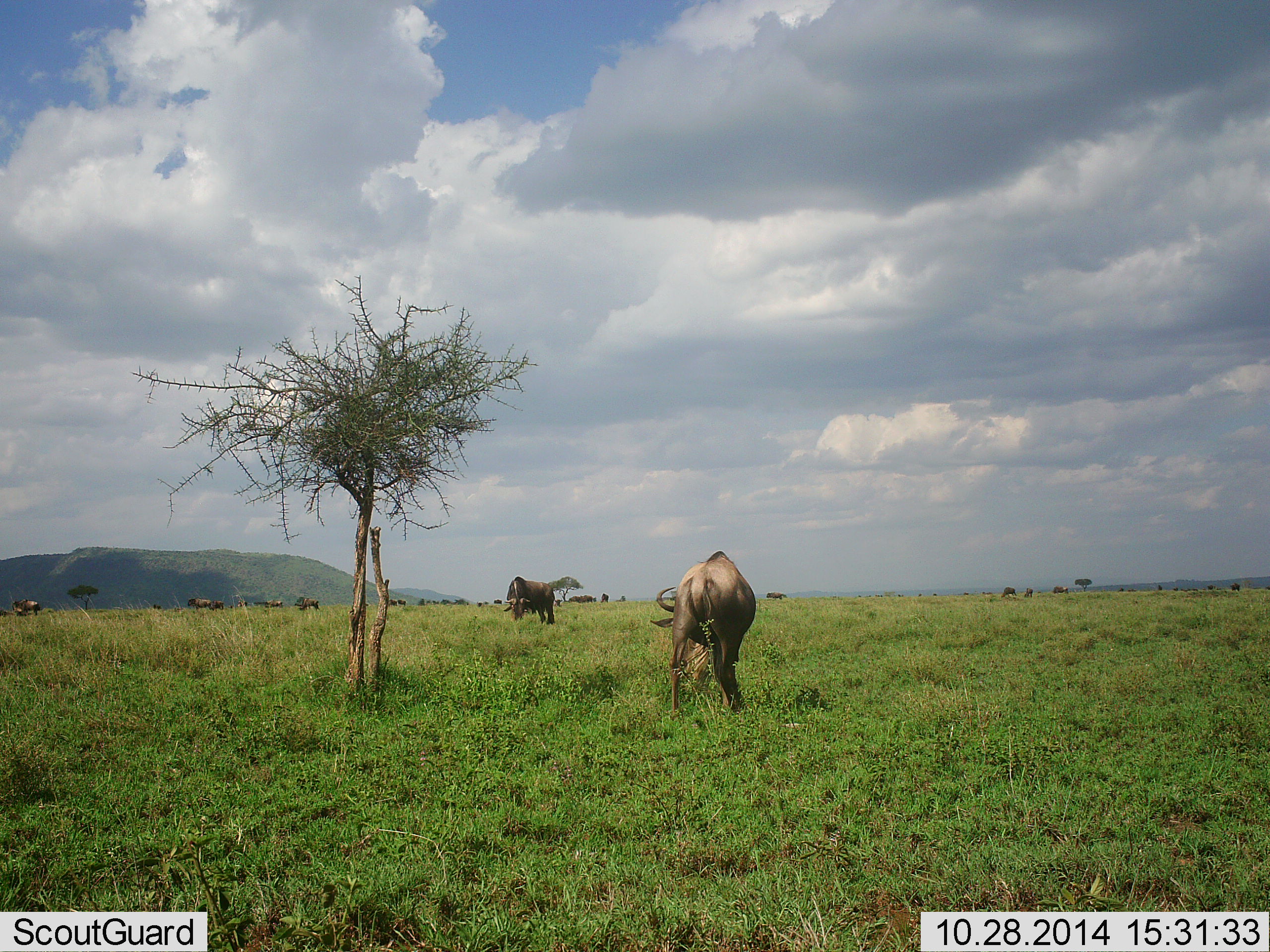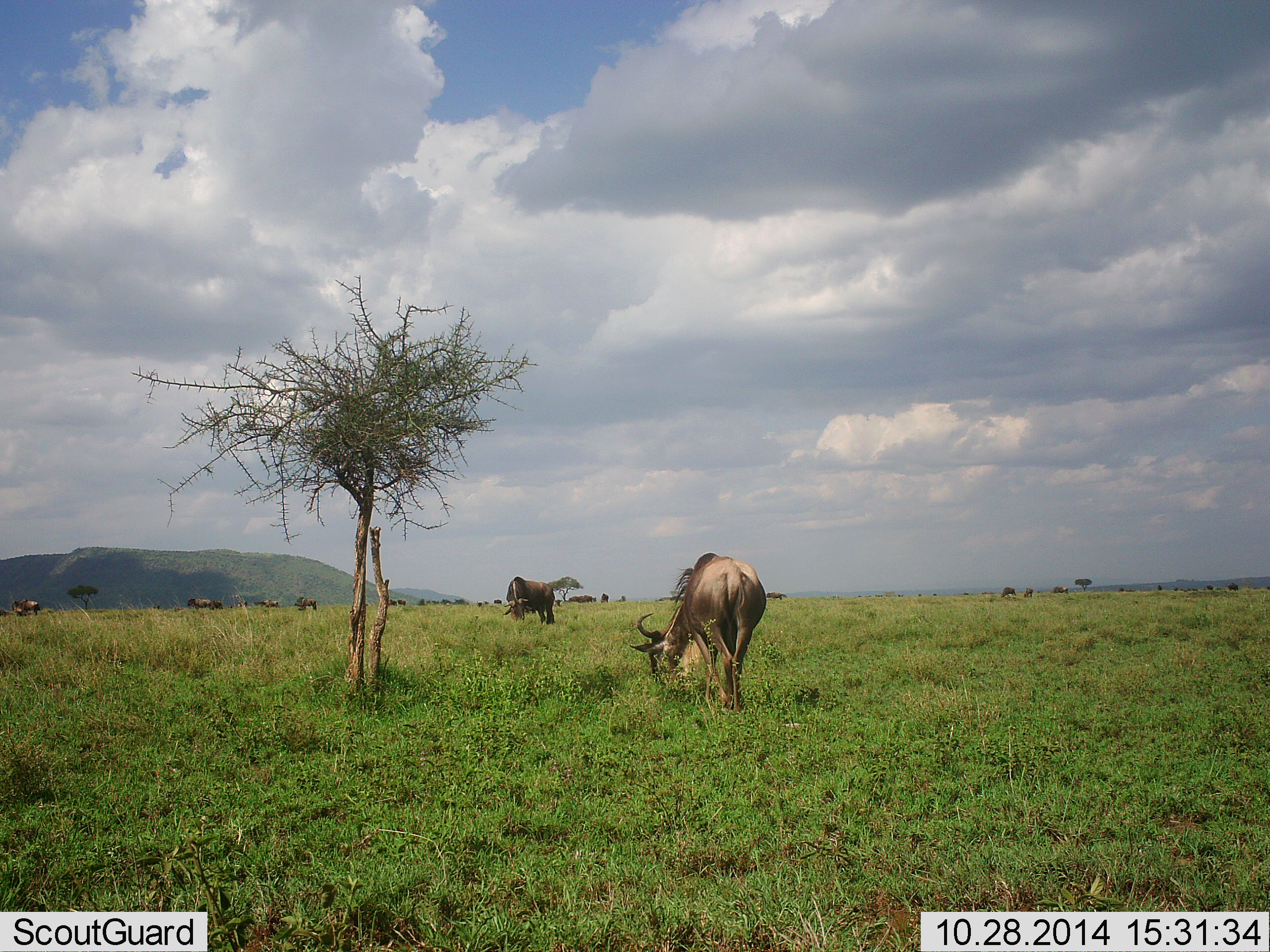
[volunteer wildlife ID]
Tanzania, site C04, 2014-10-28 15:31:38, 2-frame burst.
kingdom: Animalia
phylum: Chordata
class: Mammalia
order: Artiodactyla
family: Bovidae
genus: Connochaetes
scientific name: Connochaetes taurinus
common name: blue wildebeest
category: wildebeest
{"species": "wildebeest (blue wildebeest) (Connochaetes taurinus)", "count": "11-50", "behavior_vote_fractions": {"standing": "40%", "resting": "10%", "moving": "20%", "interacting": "0%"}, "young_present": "0%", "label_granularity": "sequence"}